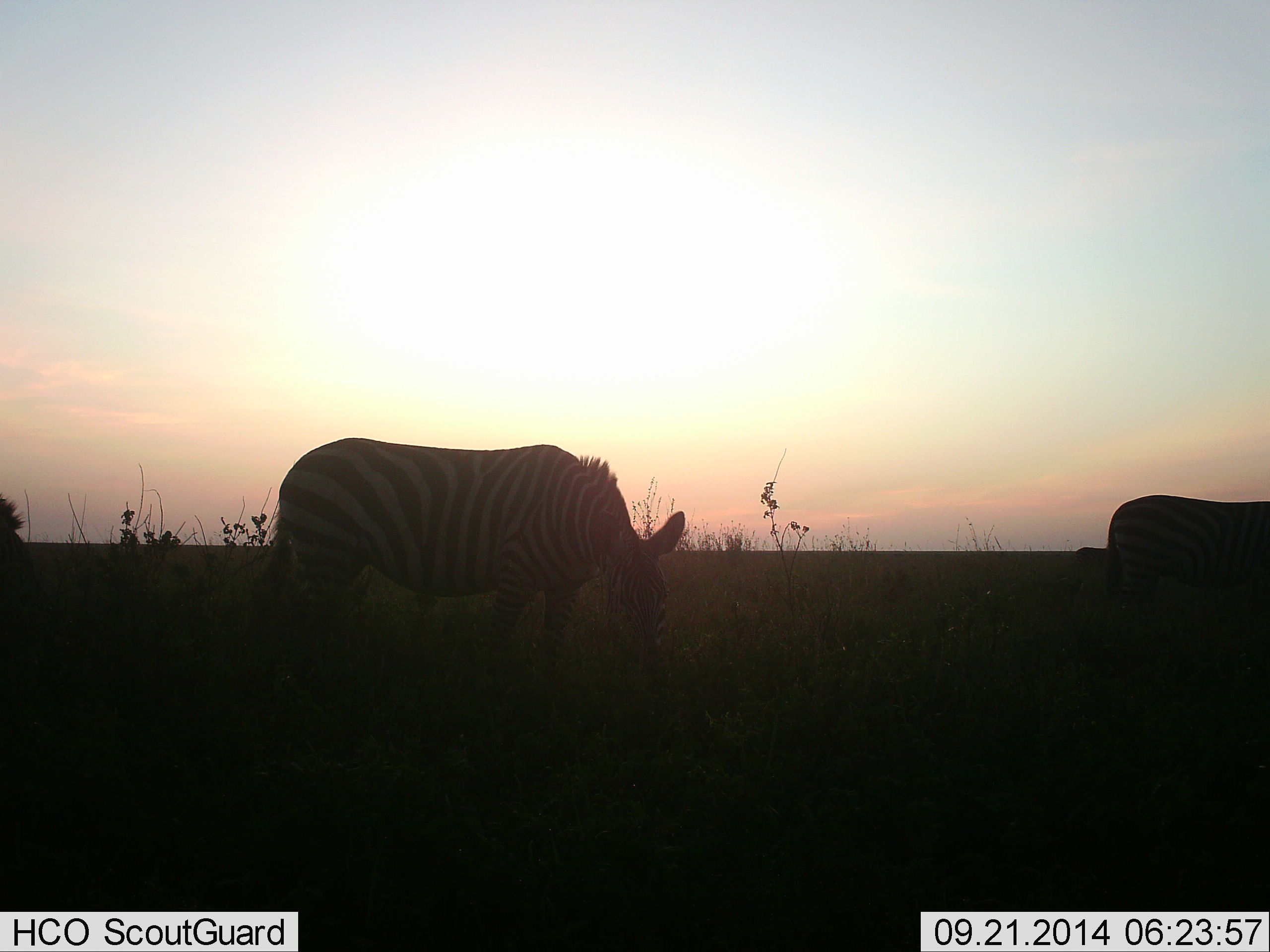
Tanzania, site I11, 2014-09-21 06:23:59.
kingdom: Animalia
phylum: Chordata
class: Mammalia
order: Perissodactyla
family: Equidae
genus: Equus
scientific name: Equus quagga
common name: plains zebra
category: zebra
Zebra (plains zebra) (Equus quagga), count 3. Behavior (volunteer vote fractions): standing 20%, resting 0%, moving 0%, interacting 0%. Young present (vote fraction): 0%. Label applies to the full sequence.